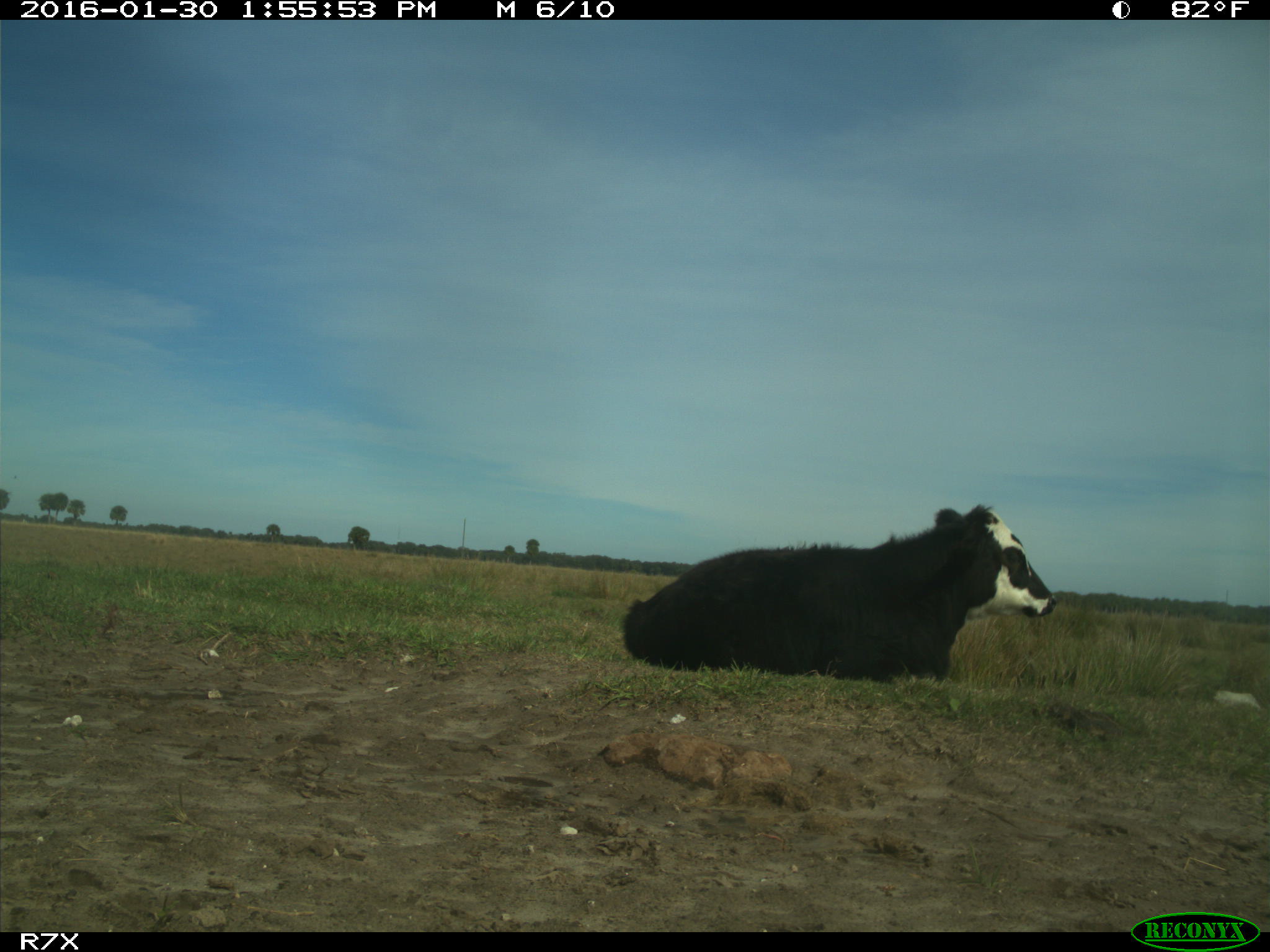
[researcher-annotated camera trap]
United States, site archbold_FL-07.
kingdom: Animalia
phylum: Chordata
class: Mammalia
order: Artiodactyla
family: Bovidae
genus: Bos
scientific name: Bos taurus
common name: domestic cow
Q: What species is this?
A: Bos taurus (domestic cow).